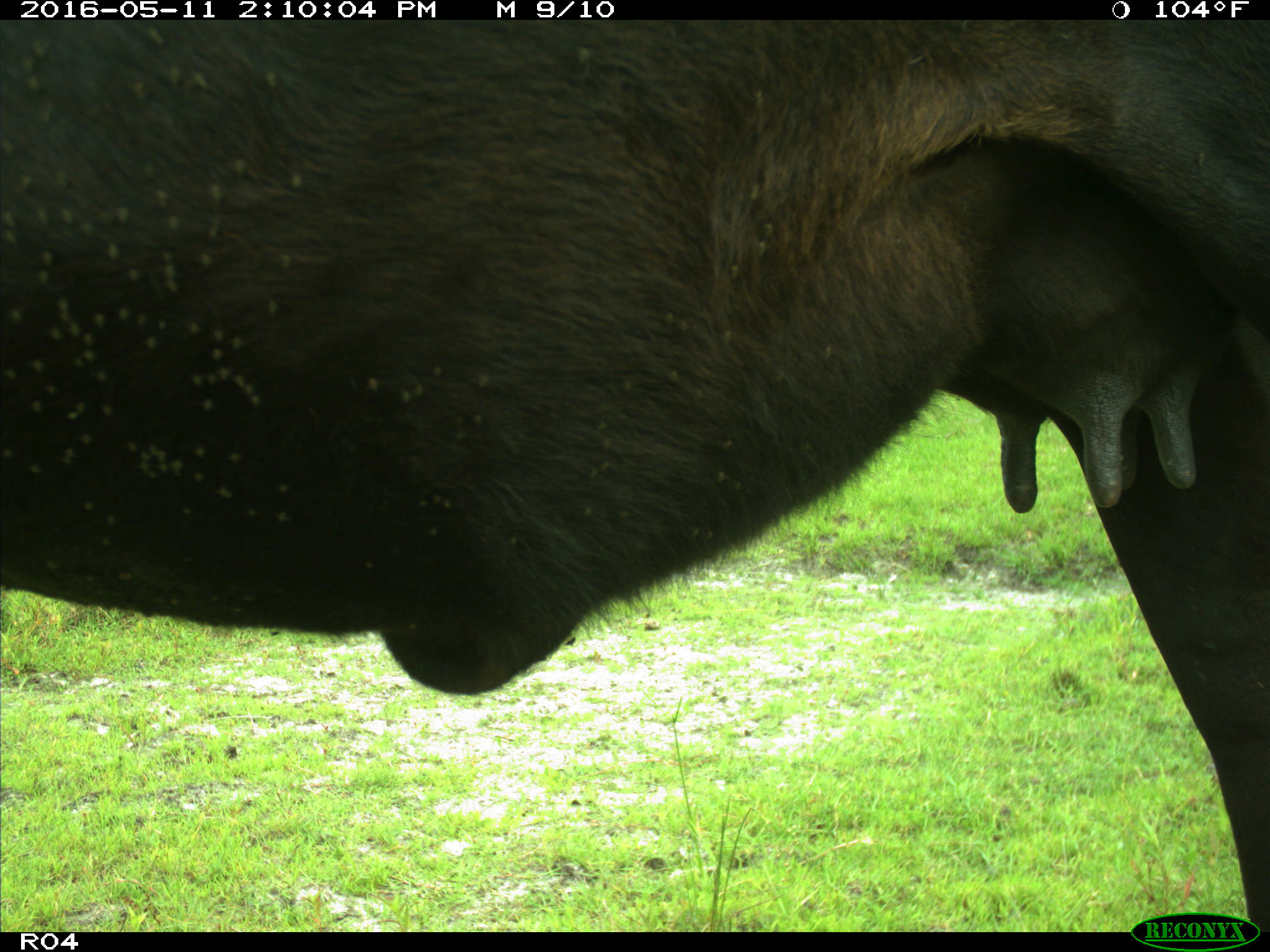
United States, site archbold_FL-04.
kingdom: Animalia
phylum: Chordata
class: Mammalia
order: Artiodactyla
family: Bovidae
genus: Bos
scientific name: Bos taurus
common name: domestic cow